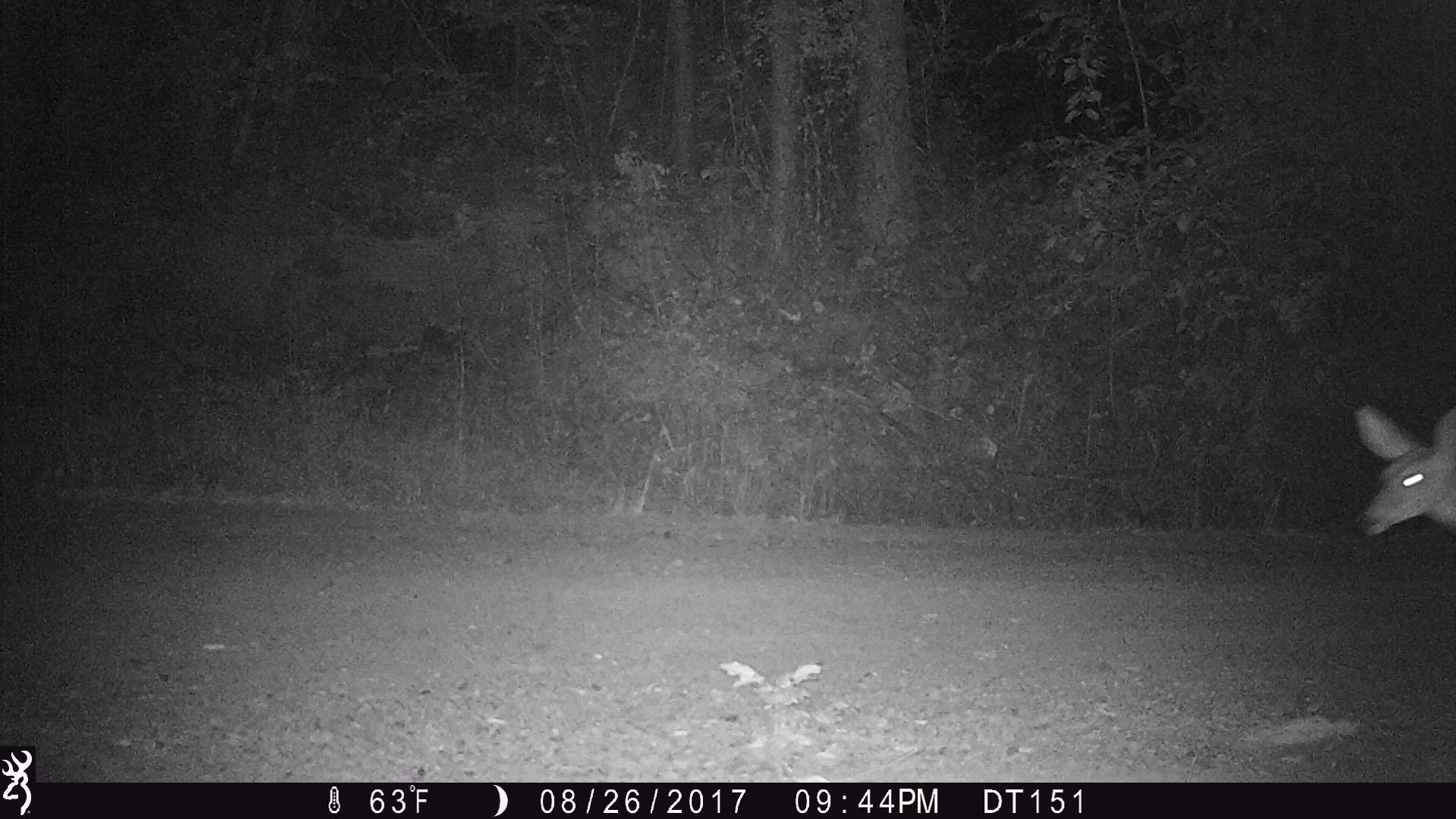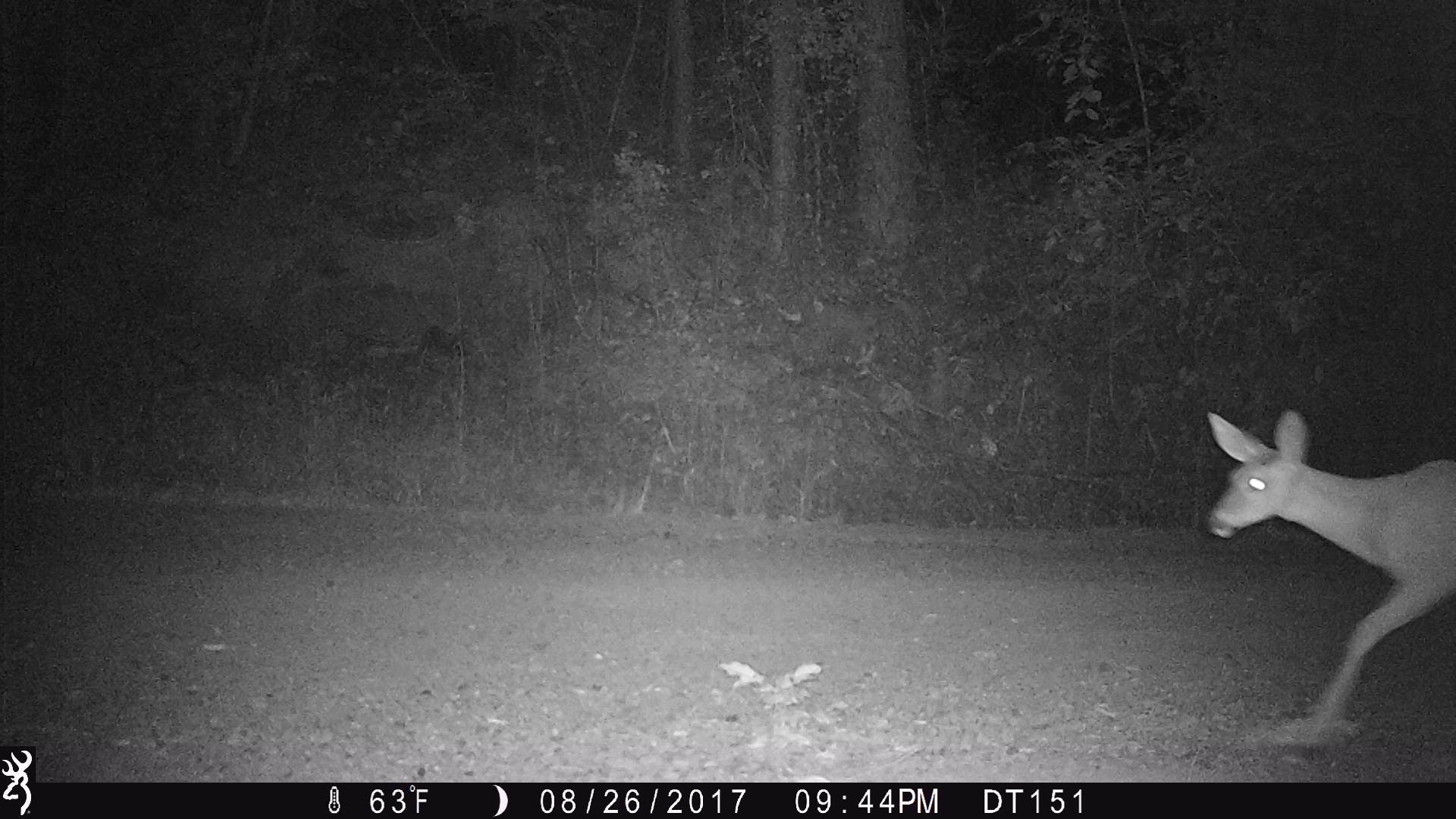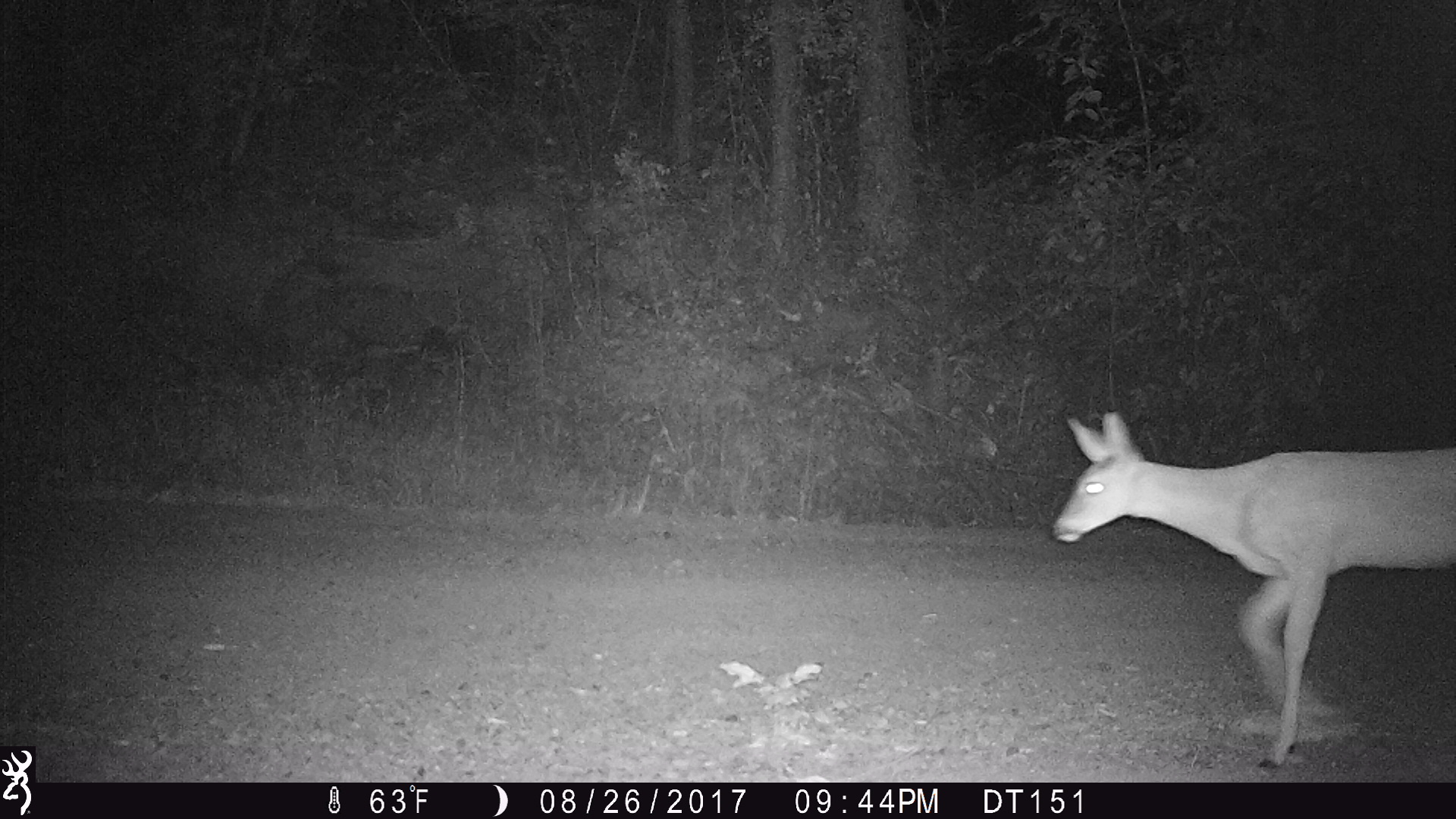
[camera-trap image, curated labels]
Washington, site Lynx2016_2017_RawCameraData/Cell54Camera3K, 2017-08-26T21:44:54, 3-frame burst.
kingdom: Animalia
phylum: Chordata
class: Mammalia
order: Artiodactyla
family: Cervidae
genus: Odocoileus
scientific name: Odocoileus virginianus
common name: white-tailed deer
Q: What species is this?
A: Odocoileus virginianus (white-tailed deer).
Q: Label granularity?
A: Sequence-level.